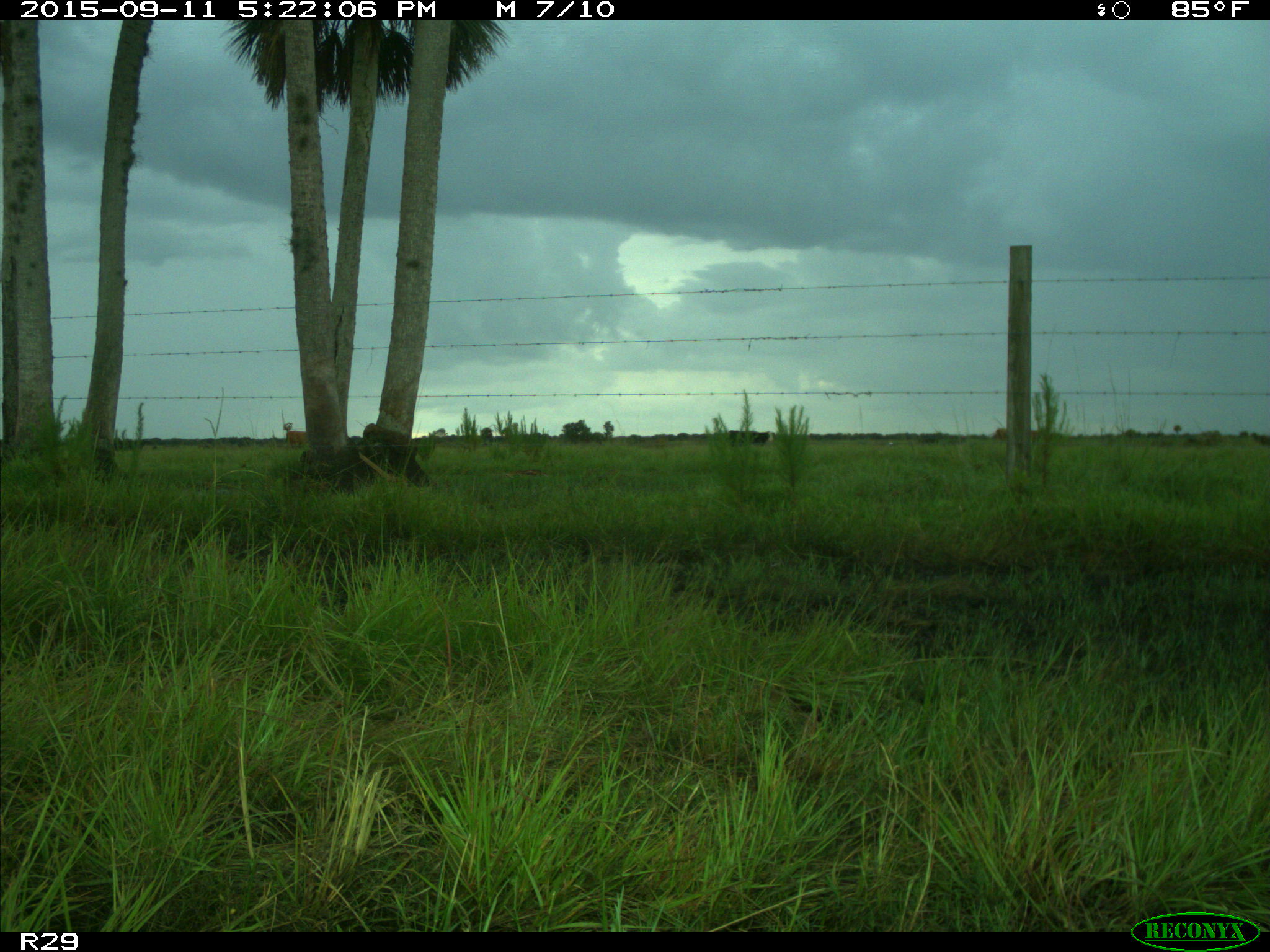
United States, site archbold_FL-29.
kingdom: Animalia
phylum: Chordata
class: Mammalia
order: Artiodactyla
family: Bovidae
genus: Bos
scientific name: Bos taurus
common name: domestic cow